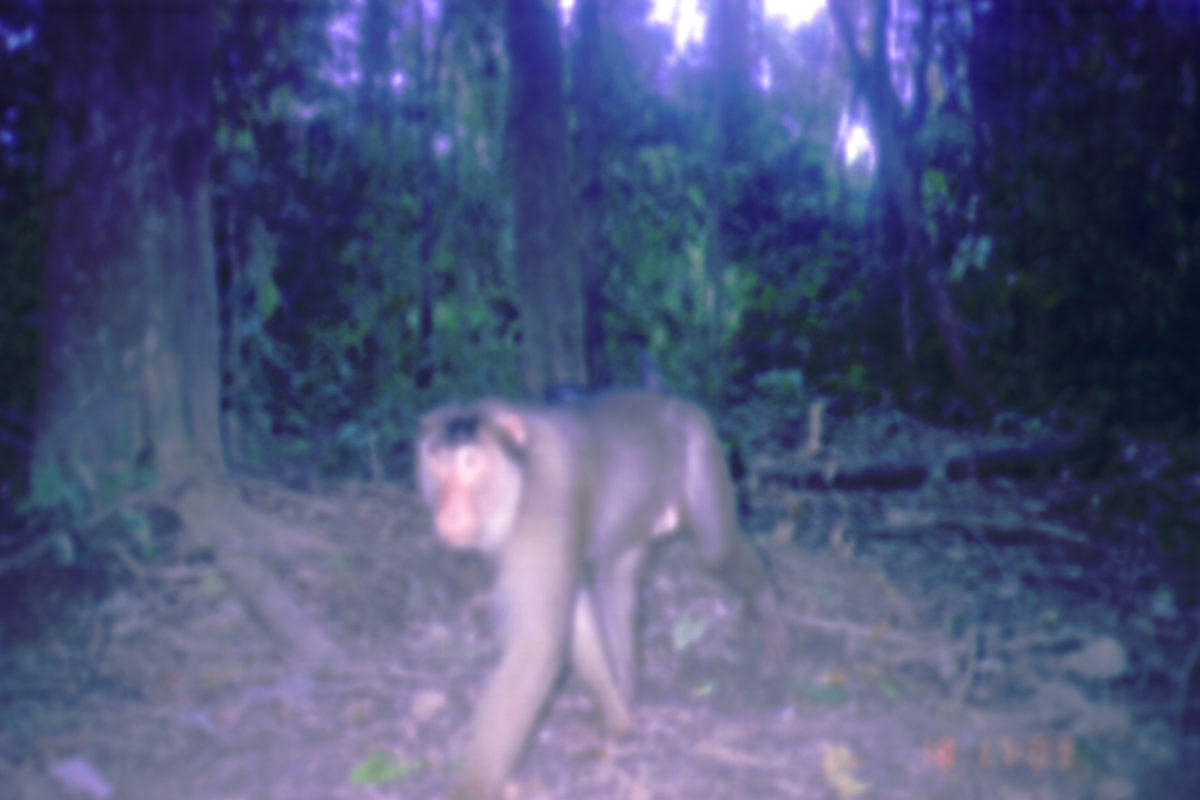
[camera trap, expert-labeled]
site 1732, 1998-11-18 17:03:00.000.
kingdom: Animalia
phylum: Chordata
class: Mammalia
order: Primates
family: Cercopithecidae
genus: Macaca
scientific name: Macaca nemestrina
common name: southern pig-tailed macaque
Macaca nemestrina (southern pig-tailed macaque), count 1.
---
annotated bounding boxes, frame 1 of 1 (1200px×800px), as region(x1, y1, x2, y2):
macaca nemestrina: region(412, 347, 789, 800)